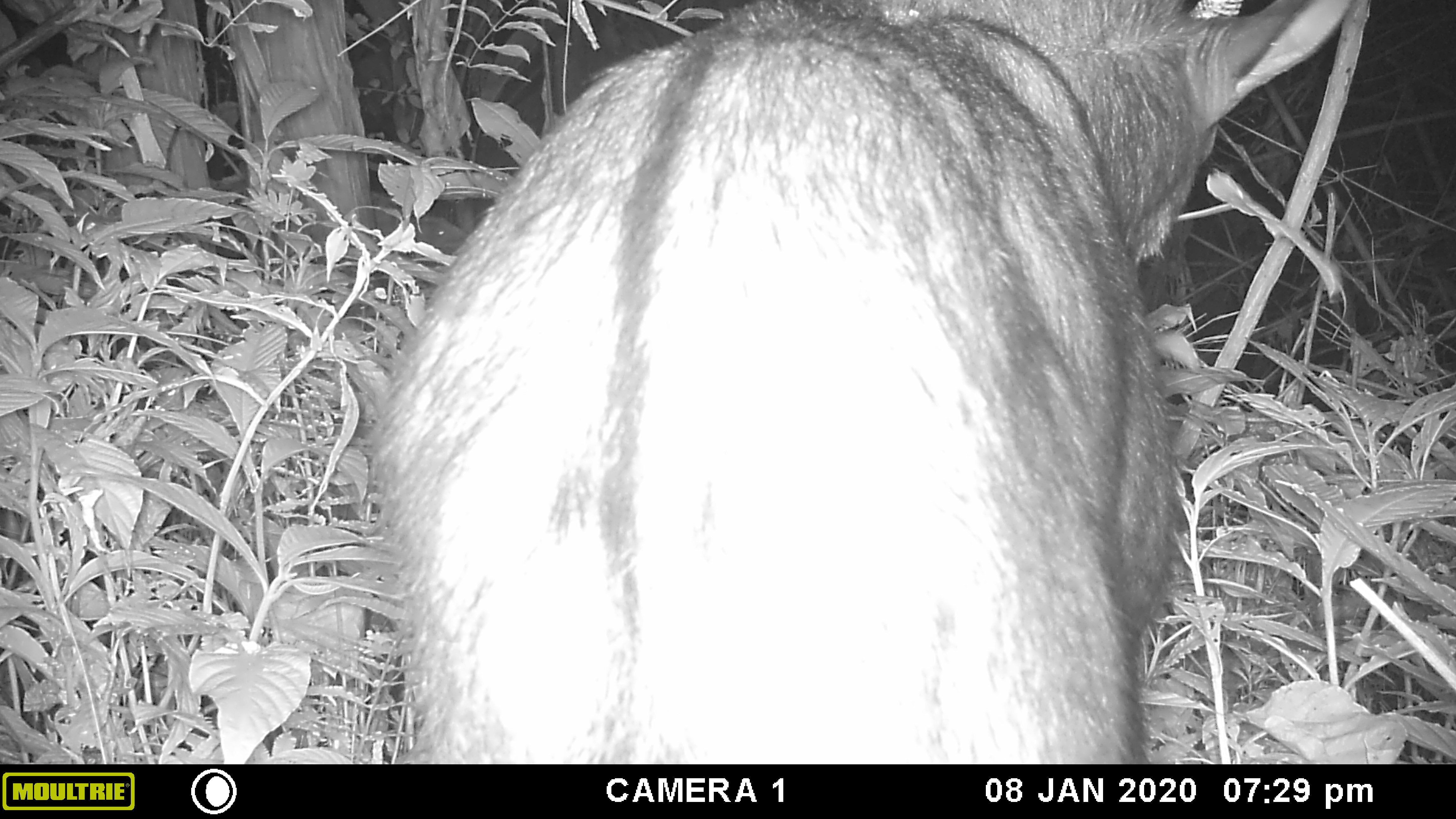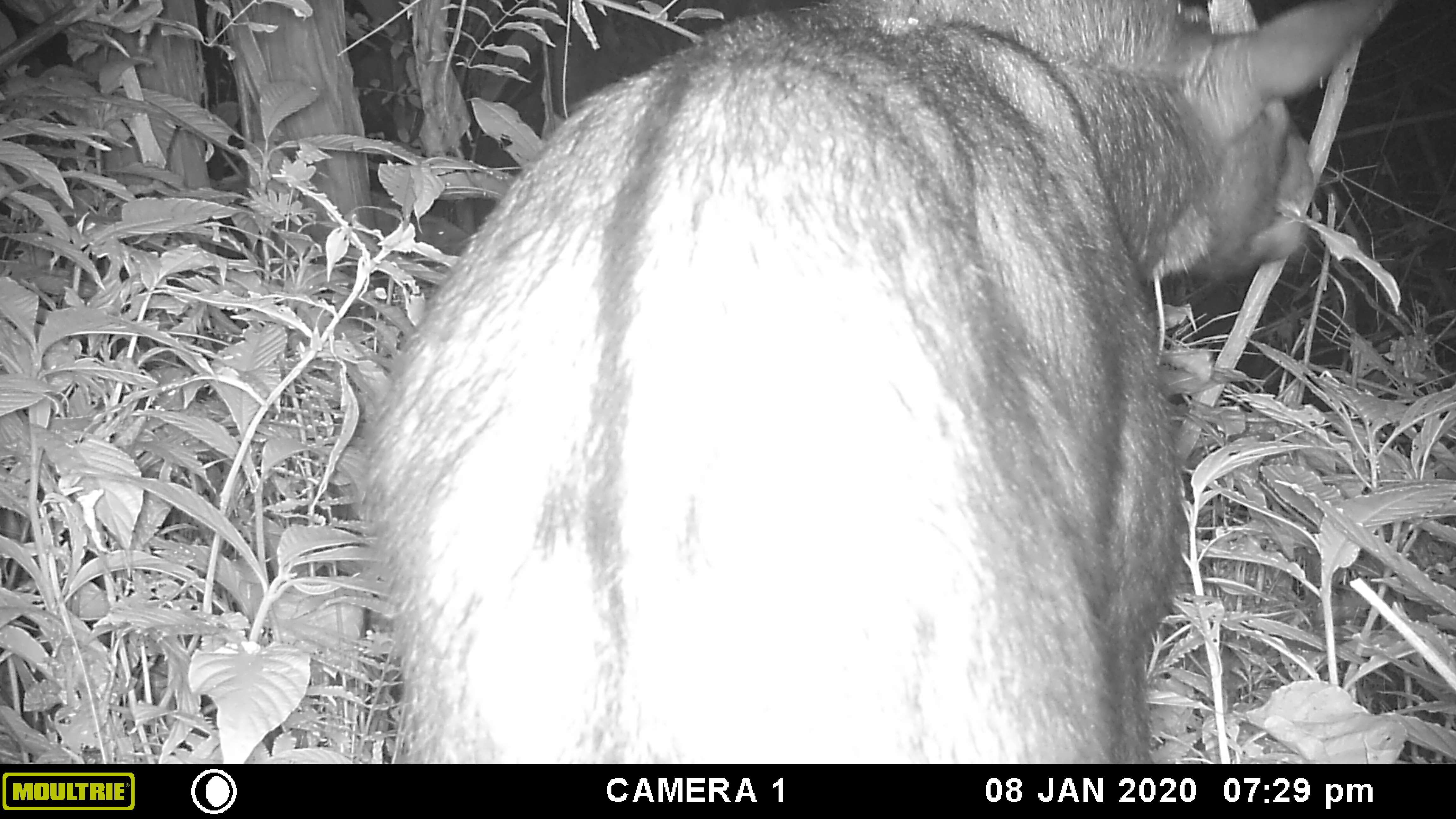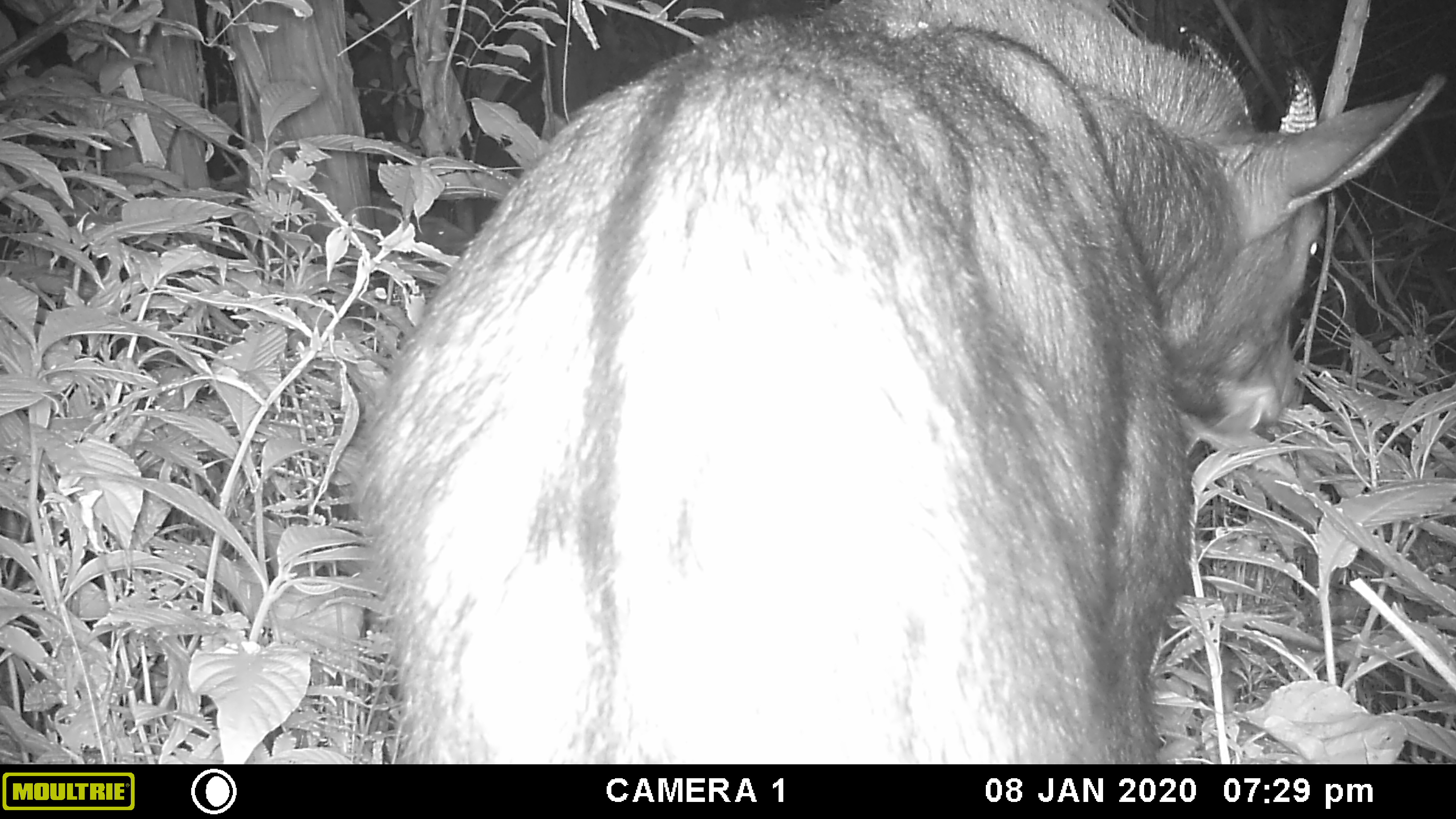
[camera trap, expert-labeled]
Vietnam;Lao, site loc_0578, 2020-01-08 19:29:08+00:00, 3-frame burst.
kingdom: Animalia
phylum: Chordata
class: Mammalia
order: Artiodactyla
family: Bovidae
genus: Capricornis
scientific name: Capricornis sumatraensis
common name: chinese serow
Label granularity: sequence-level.